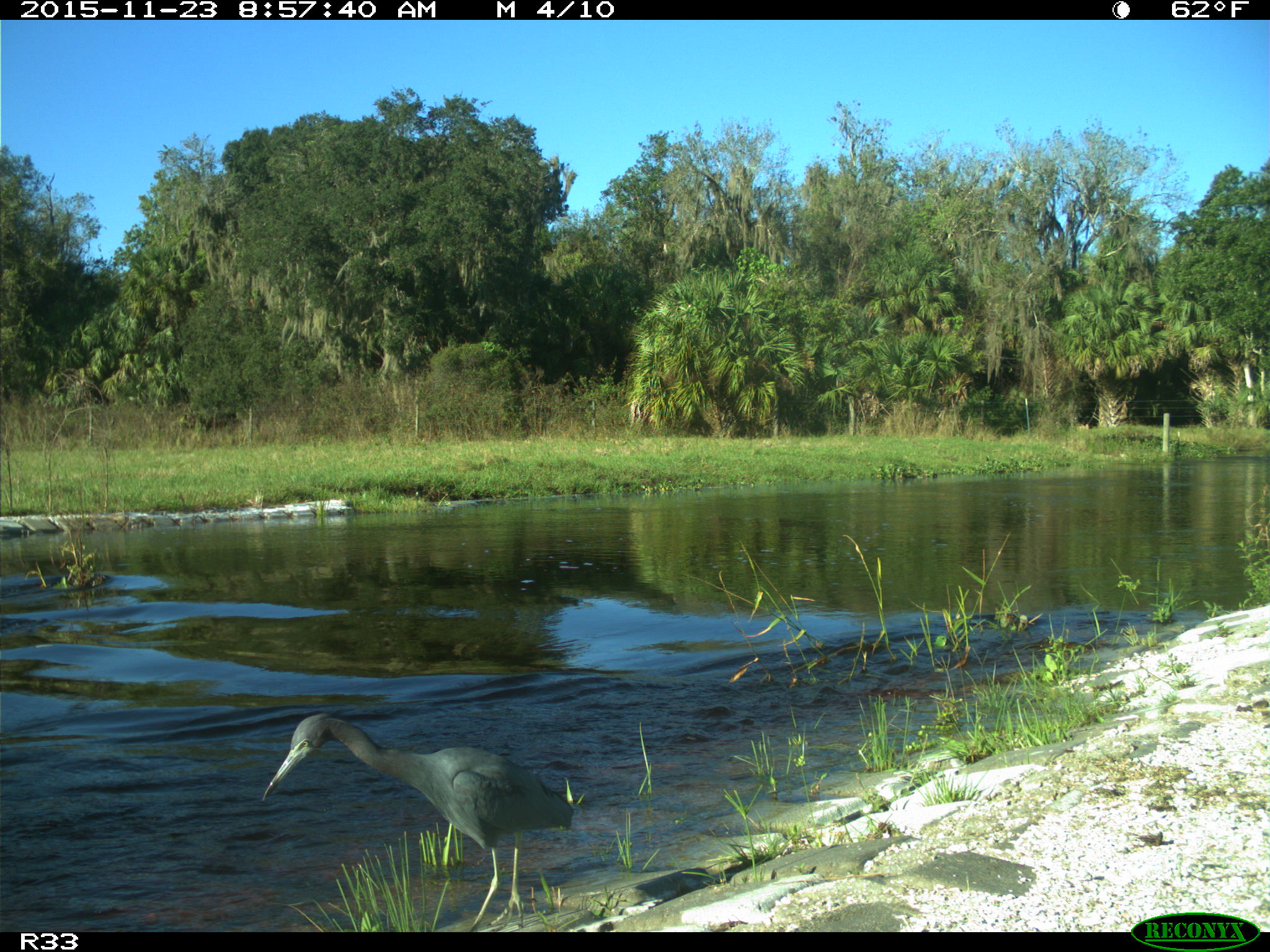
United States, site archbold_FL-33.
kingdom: Animalia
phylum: Chordata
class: Aves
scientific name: Aves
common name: birds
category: unidentified bird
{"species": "unidentified bird (birds) (Aves)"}